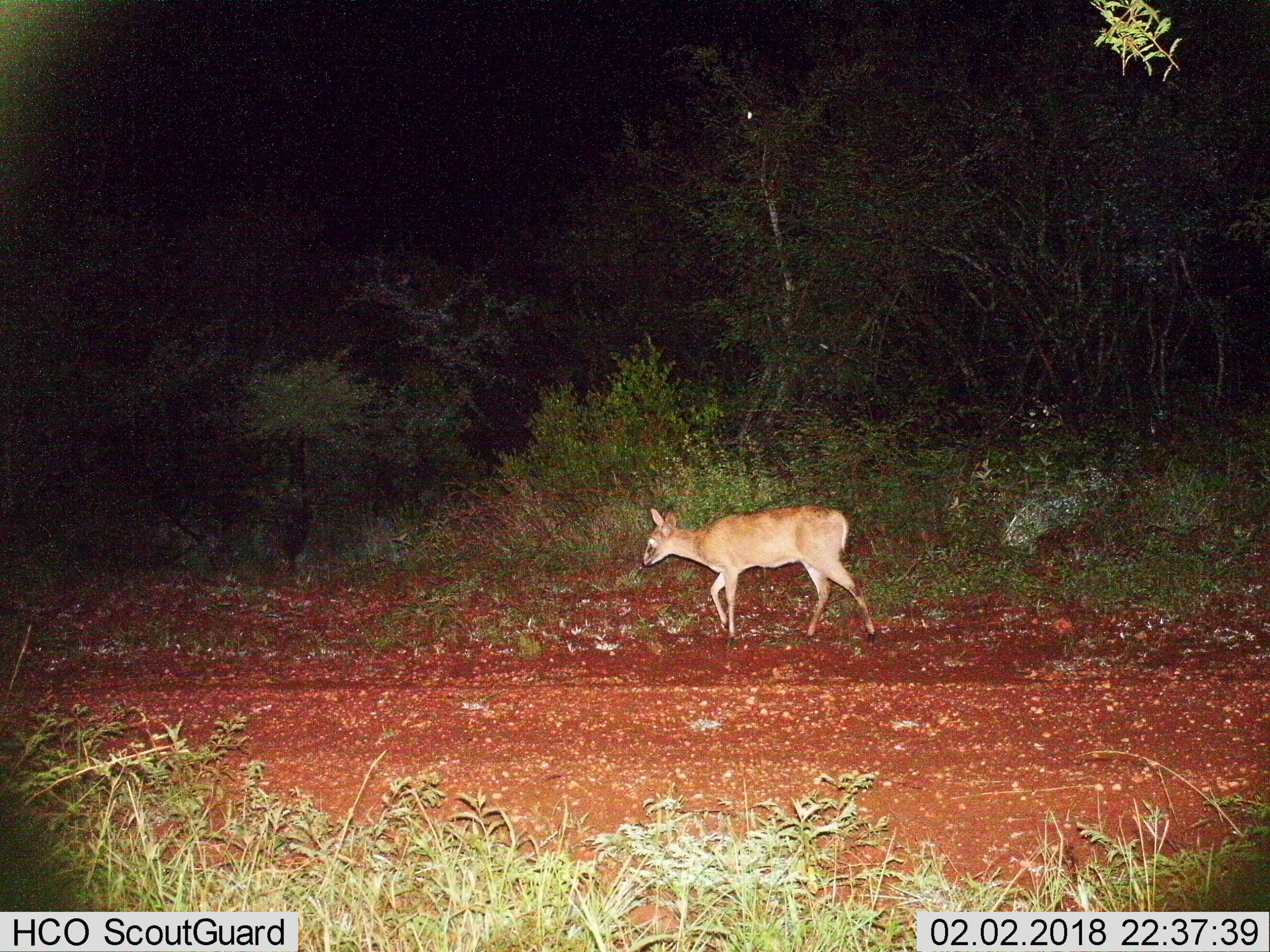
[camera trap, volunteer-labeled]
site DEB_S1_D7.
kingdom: Animalia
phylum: Chordata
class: Mammalia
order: Artiodactyla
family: Bovidae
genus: Sylvicapra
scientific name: Sylvicapra grimmia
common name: common duiker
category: duikercommongrey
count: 1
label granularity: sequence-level